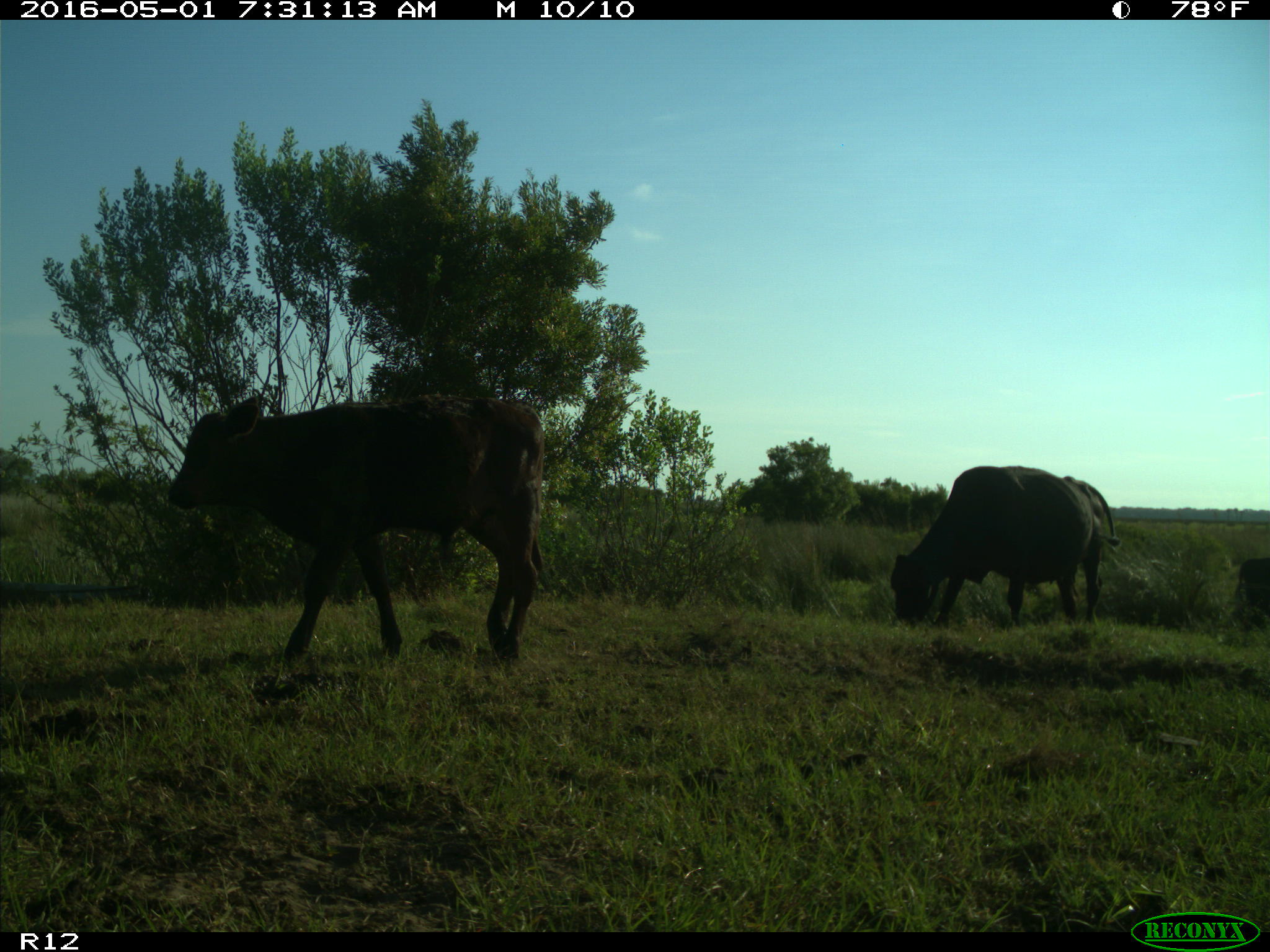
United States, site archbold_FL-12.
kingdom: Animalia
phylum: Chordata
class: Mammalia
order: Artiodactyla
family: Bovidae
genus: Bos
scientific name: Bos taurus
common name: domestic cow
Bos taurus (domestic cow).